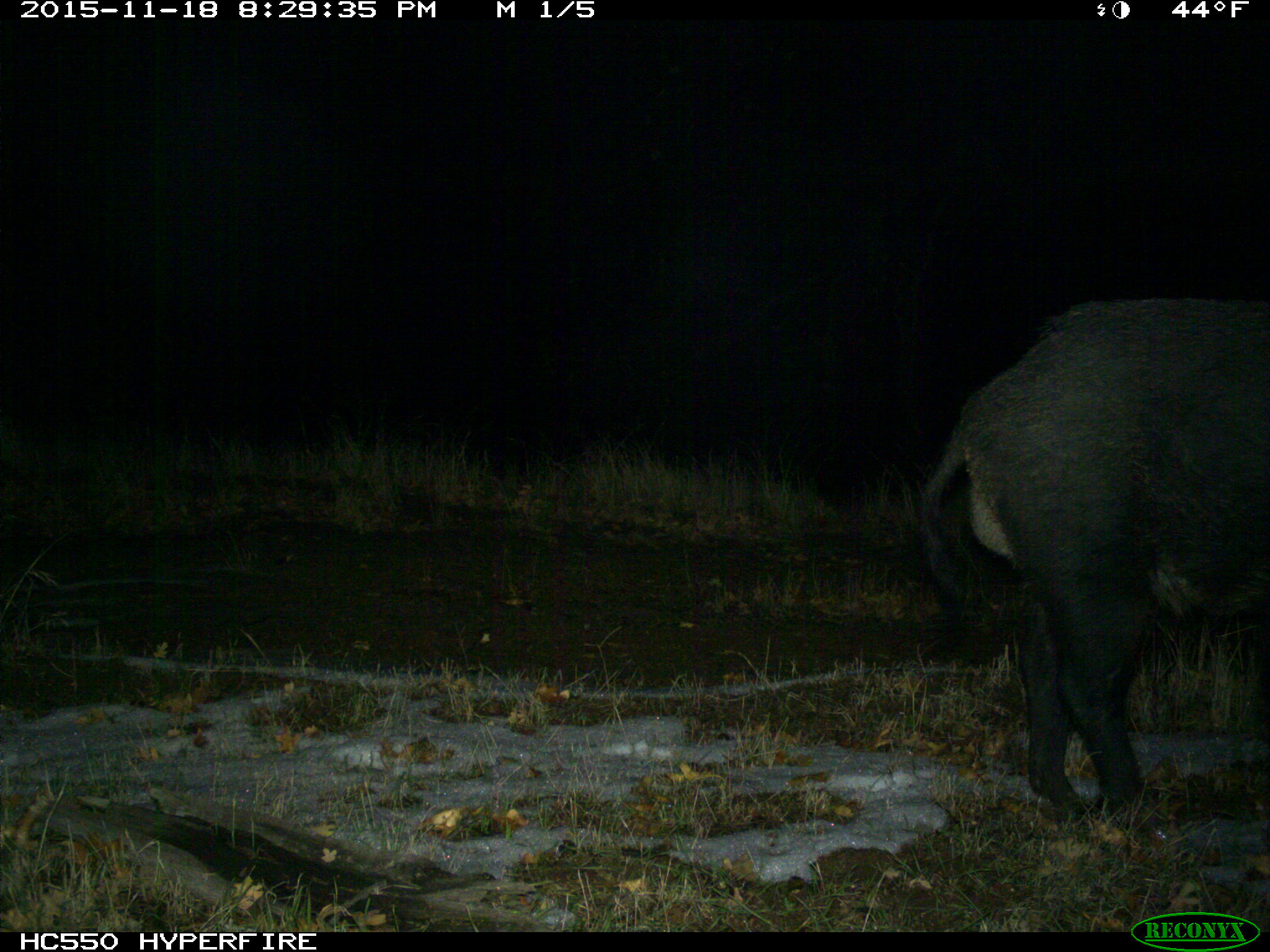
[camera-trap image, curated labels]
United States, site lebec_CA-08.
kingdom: Animalia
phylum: Chordata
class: Mammalia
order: Artiodactyla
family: Suidae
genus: Sus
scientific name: Sus scrofa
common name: wild boar